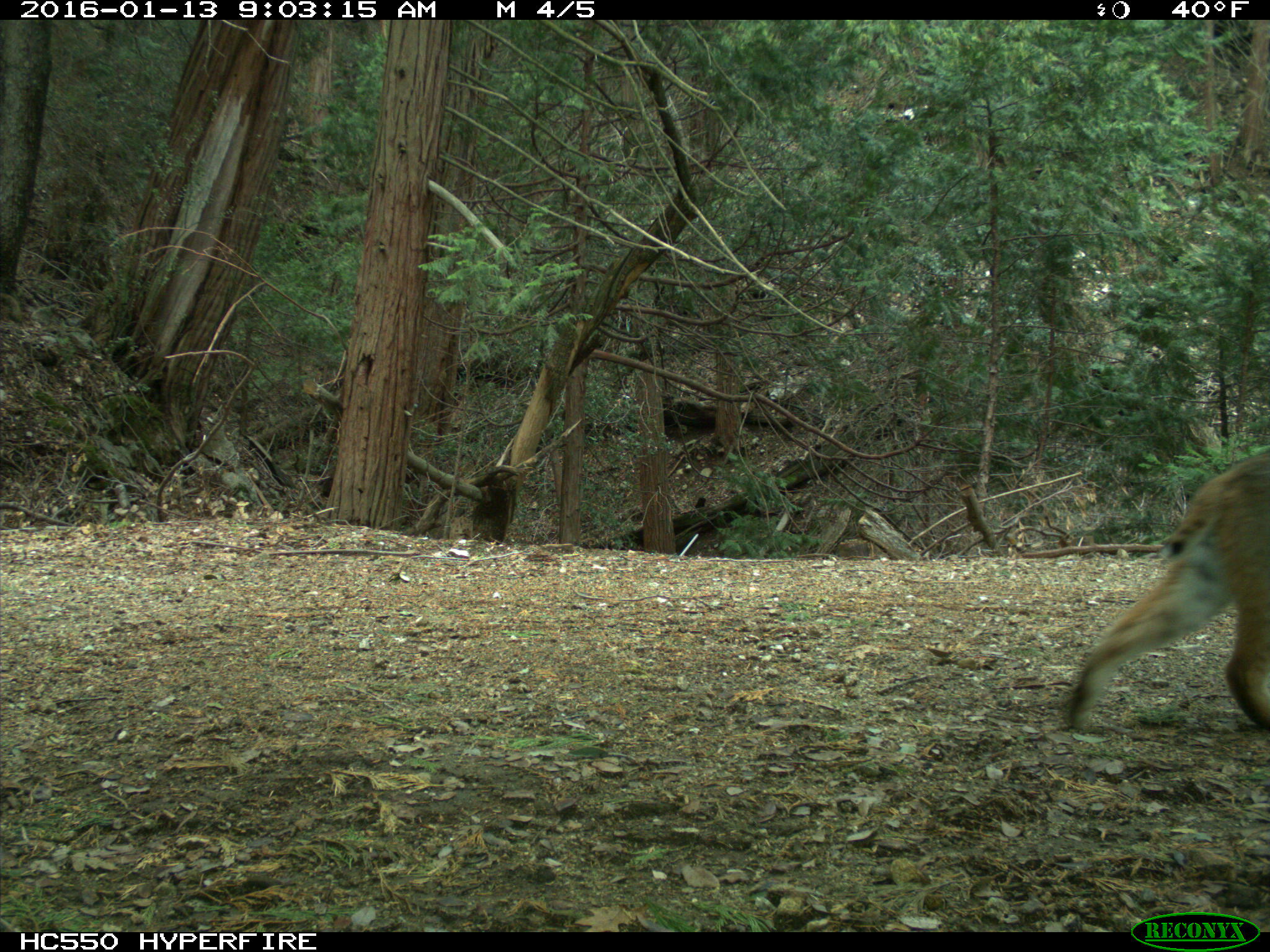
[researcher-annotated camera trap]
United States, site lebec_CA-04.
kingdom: Animalia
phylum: Chordata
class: Mammalia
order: Carnivora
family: Felidae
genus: Lynx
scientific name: Lynx rufus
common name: bobcat